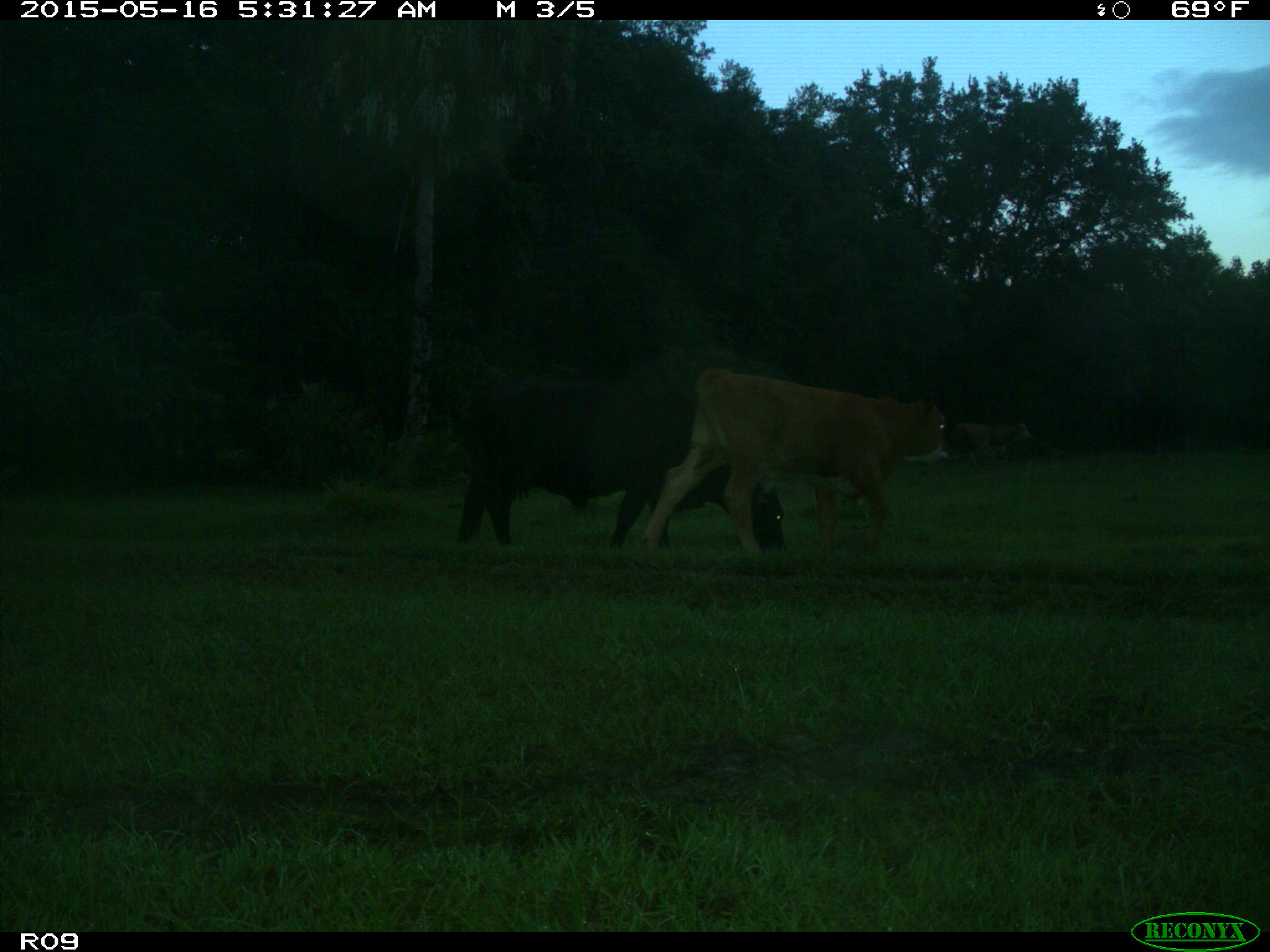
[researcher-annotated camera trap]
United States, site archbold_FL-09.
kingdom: Animalia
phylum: Chordata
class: Mammalia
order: Artiodactyla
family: Bovidae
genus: Bos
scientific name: Bos taurus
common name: domestic cow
Bos taurus (domestic cow).